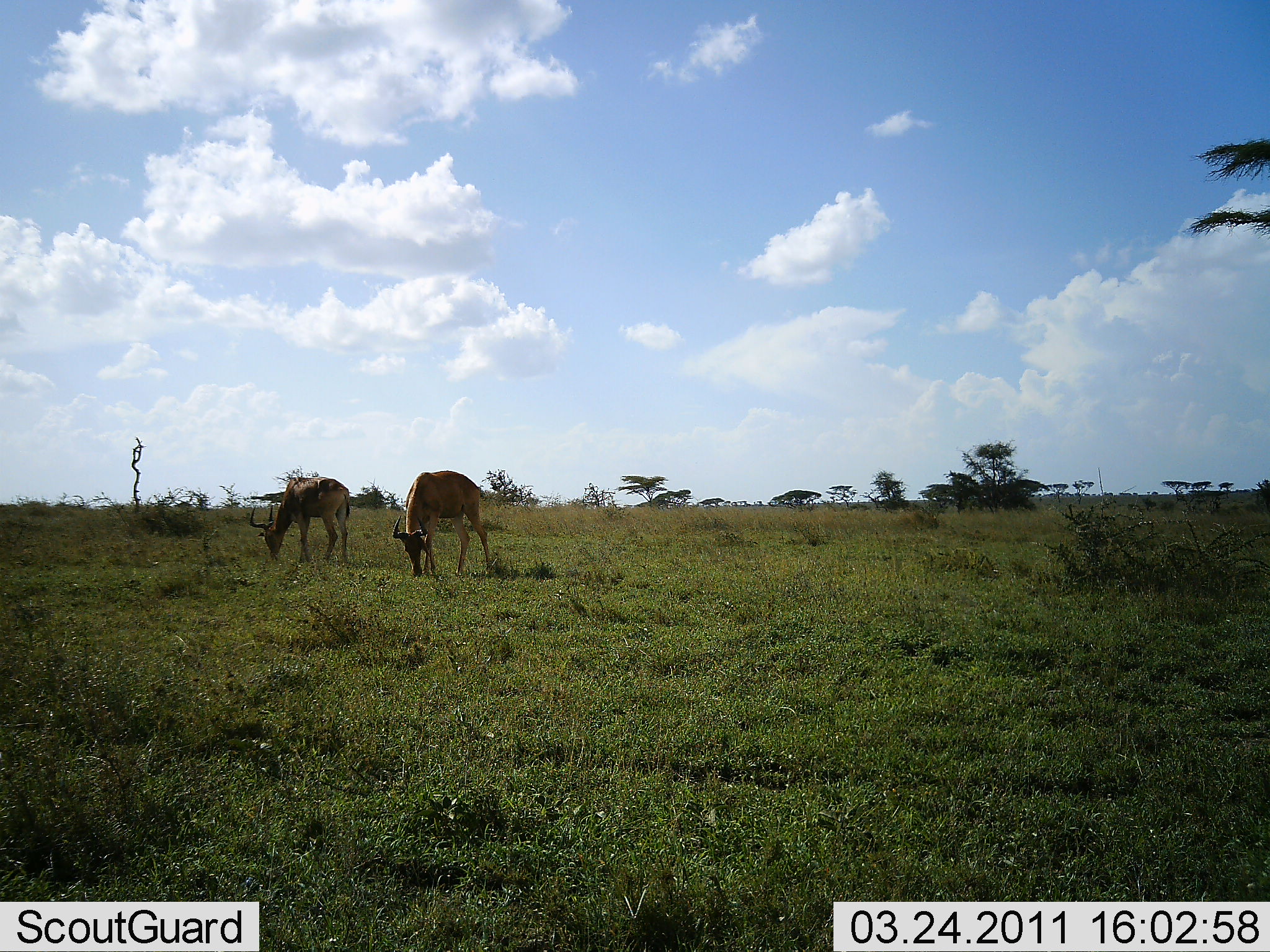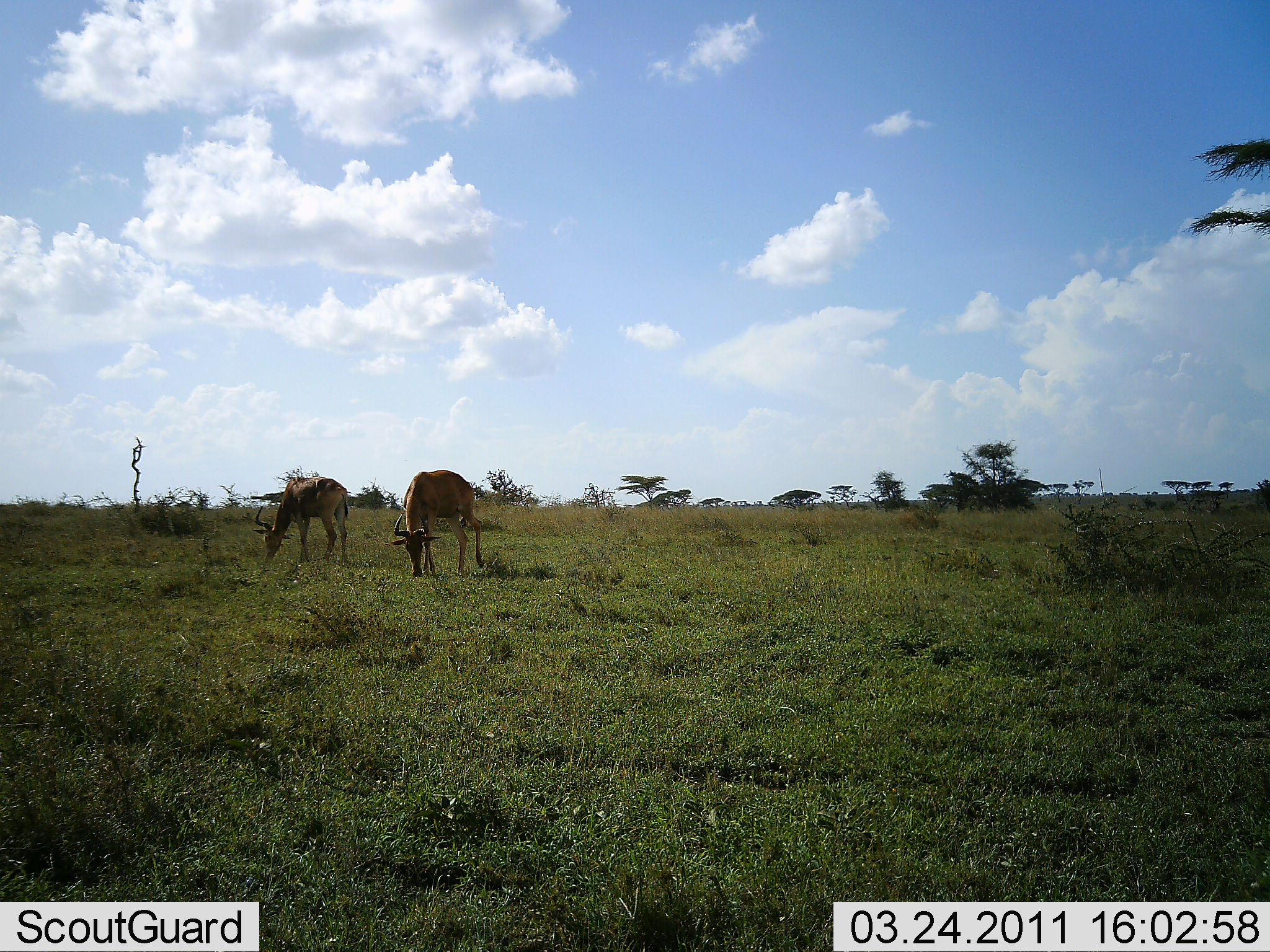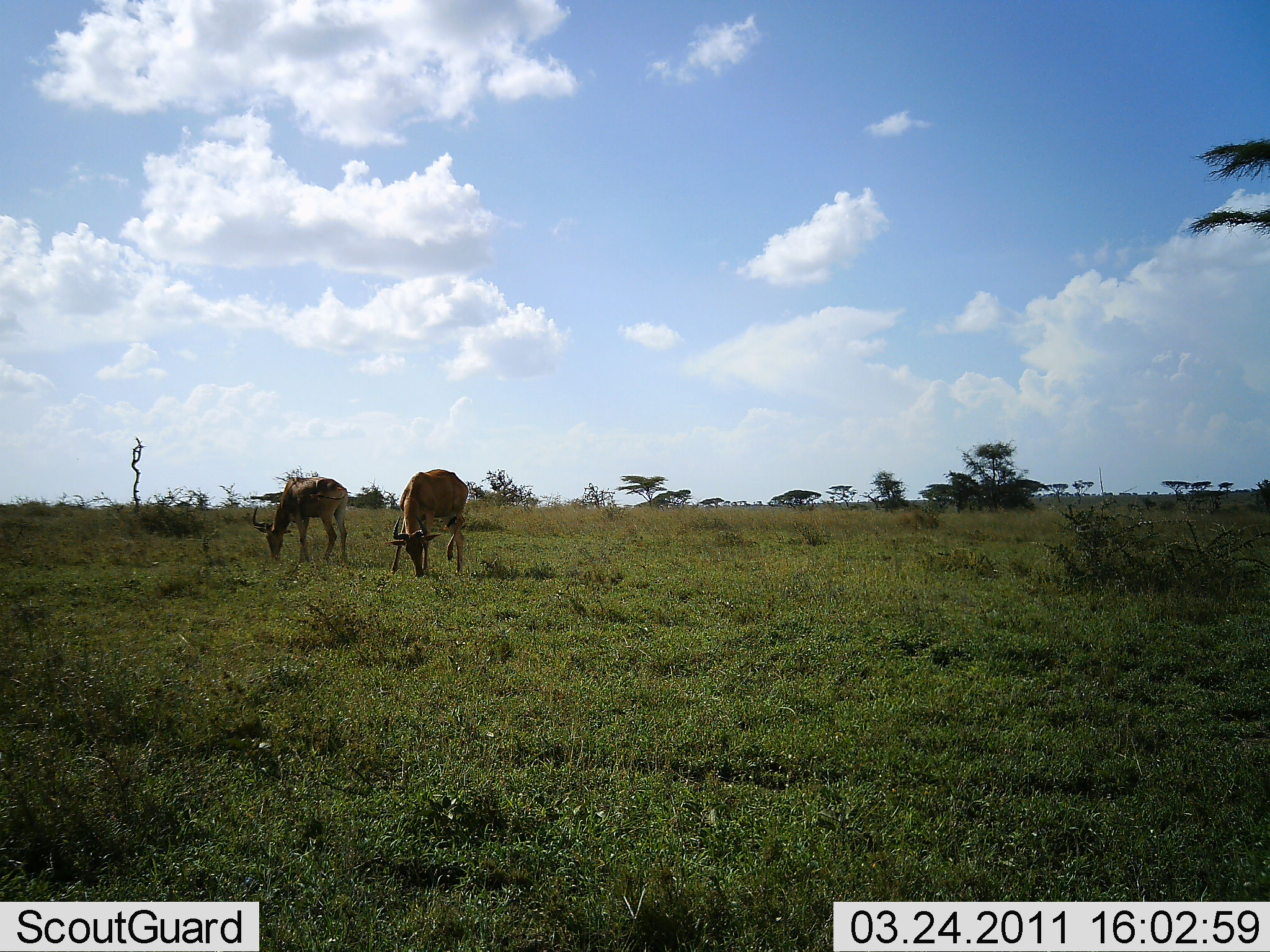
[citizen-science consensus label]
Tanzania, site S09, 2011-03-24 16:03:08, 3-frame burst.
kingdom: Animalia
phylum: Chordata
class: Mammalia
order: Artiodactyla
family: Bovidae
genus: Alcelaphus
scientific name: Alcelaphus buselaphus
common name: hartebeest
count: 2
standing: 18%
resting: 0%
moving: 0%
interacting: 0%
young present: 0%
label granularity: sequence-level